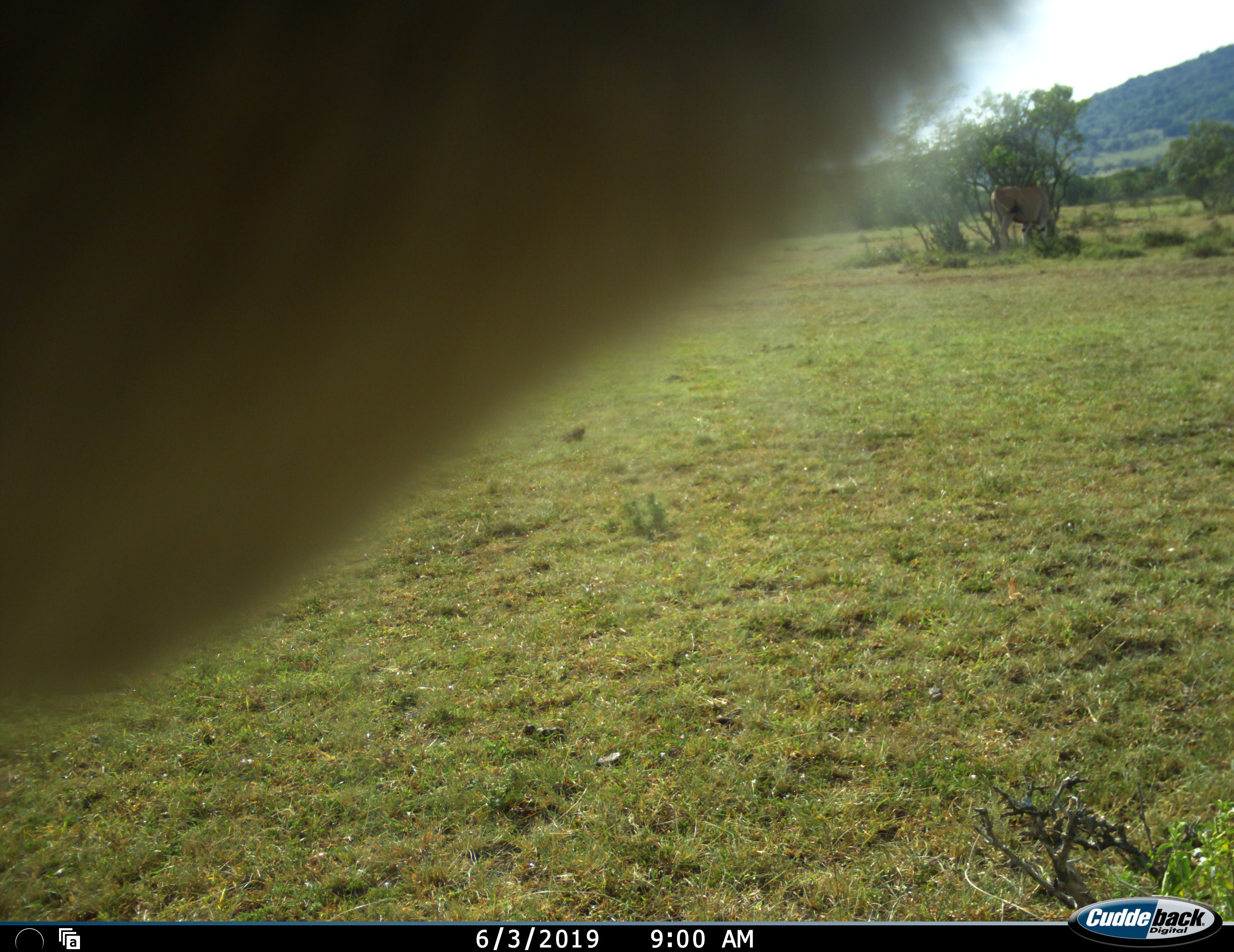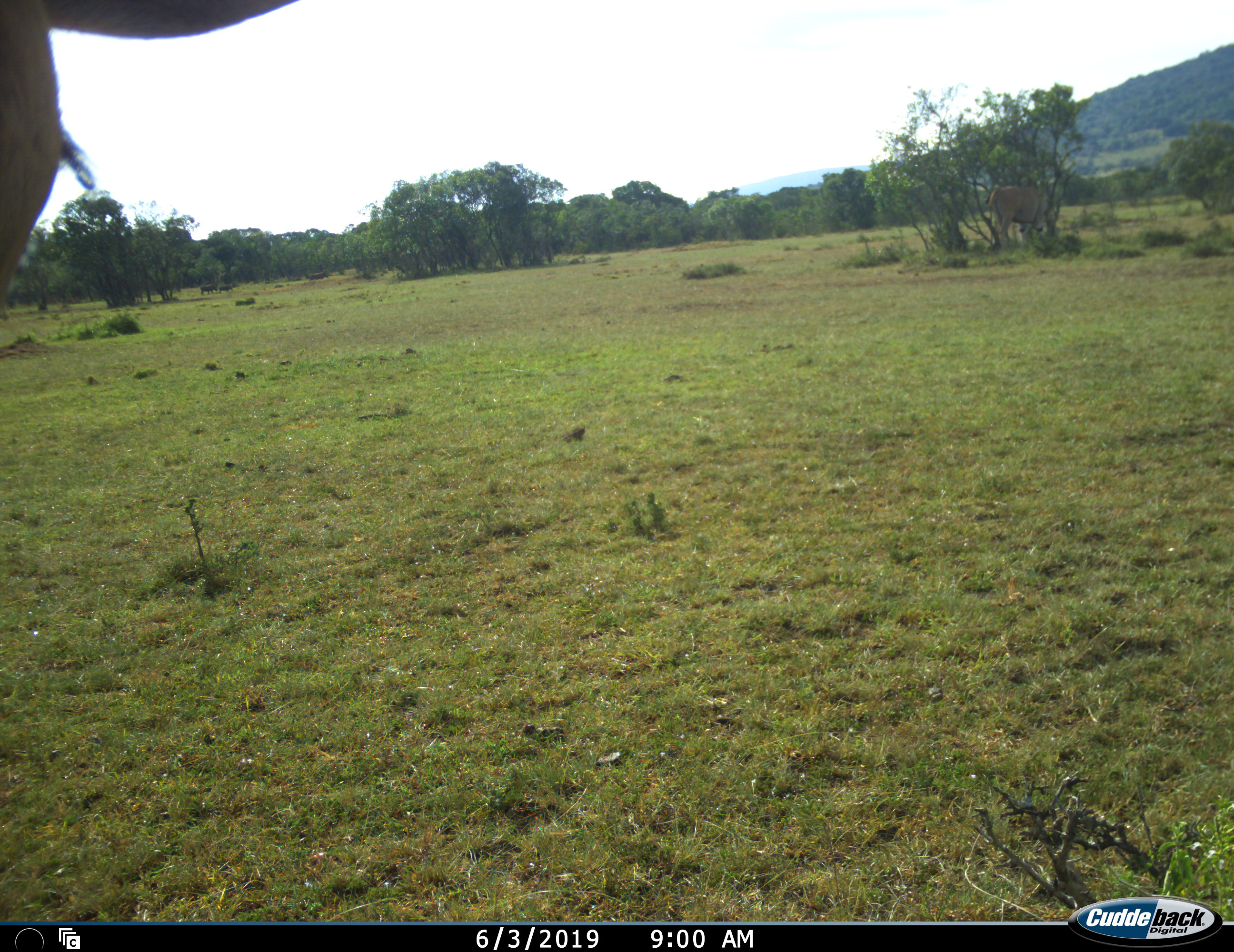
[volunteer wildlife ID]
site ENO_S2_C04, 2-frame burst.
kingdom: Animalia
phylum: Chordata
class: Mammalia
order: Artiodactyla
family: Bovidae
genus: Tragelaphus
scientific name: Tragelaphus oryx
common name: eland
Eland (Tragelaphus oryx), count 2. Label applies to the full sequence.